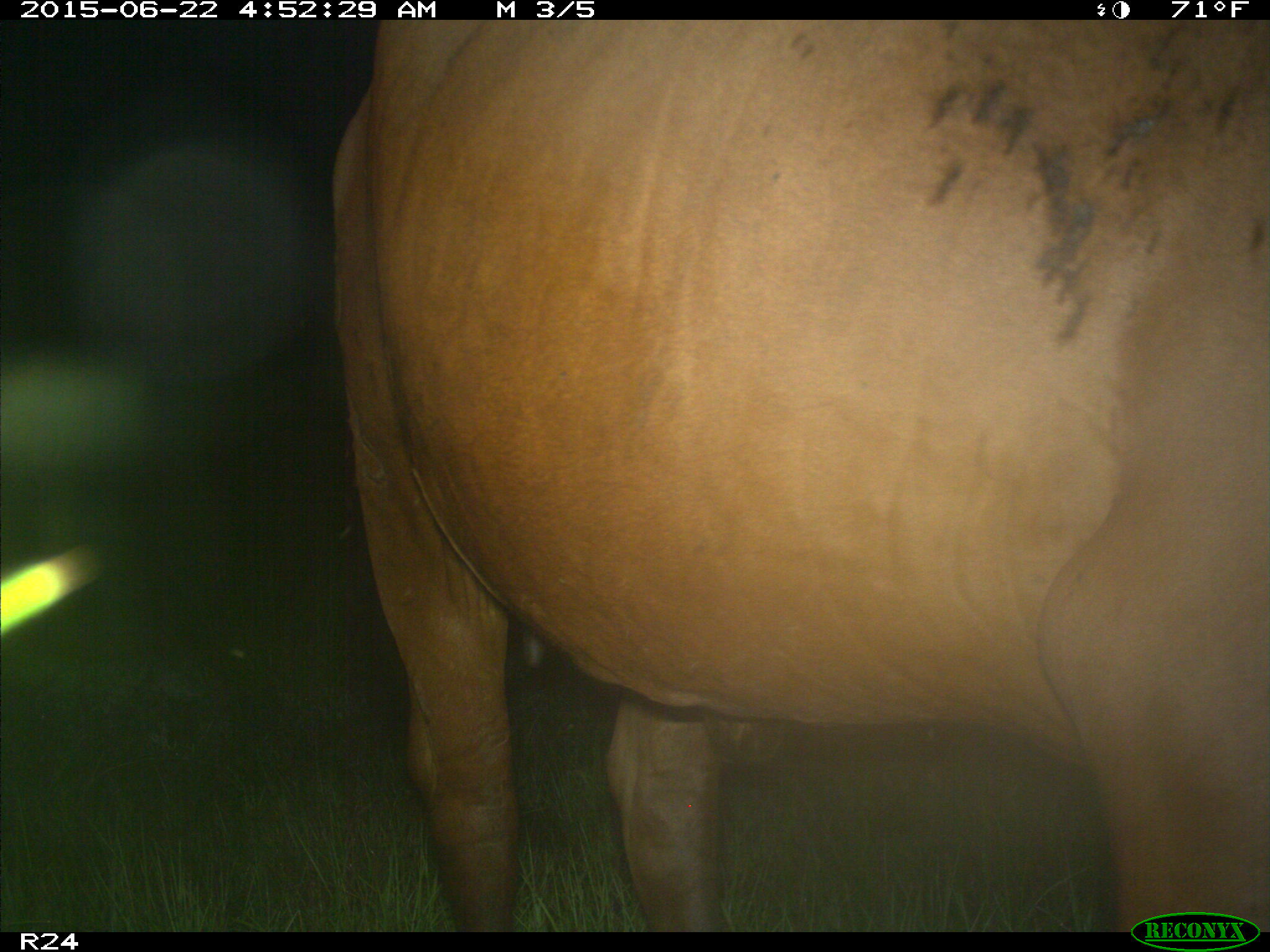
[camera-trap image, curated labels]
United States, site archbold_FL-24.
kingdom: Animalia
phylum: Chordata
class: Mammalia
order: Artiodactyla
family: Bovidae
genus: Bos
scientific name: Bos taurus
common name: domestic cow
Bos taurus (domestic cow).